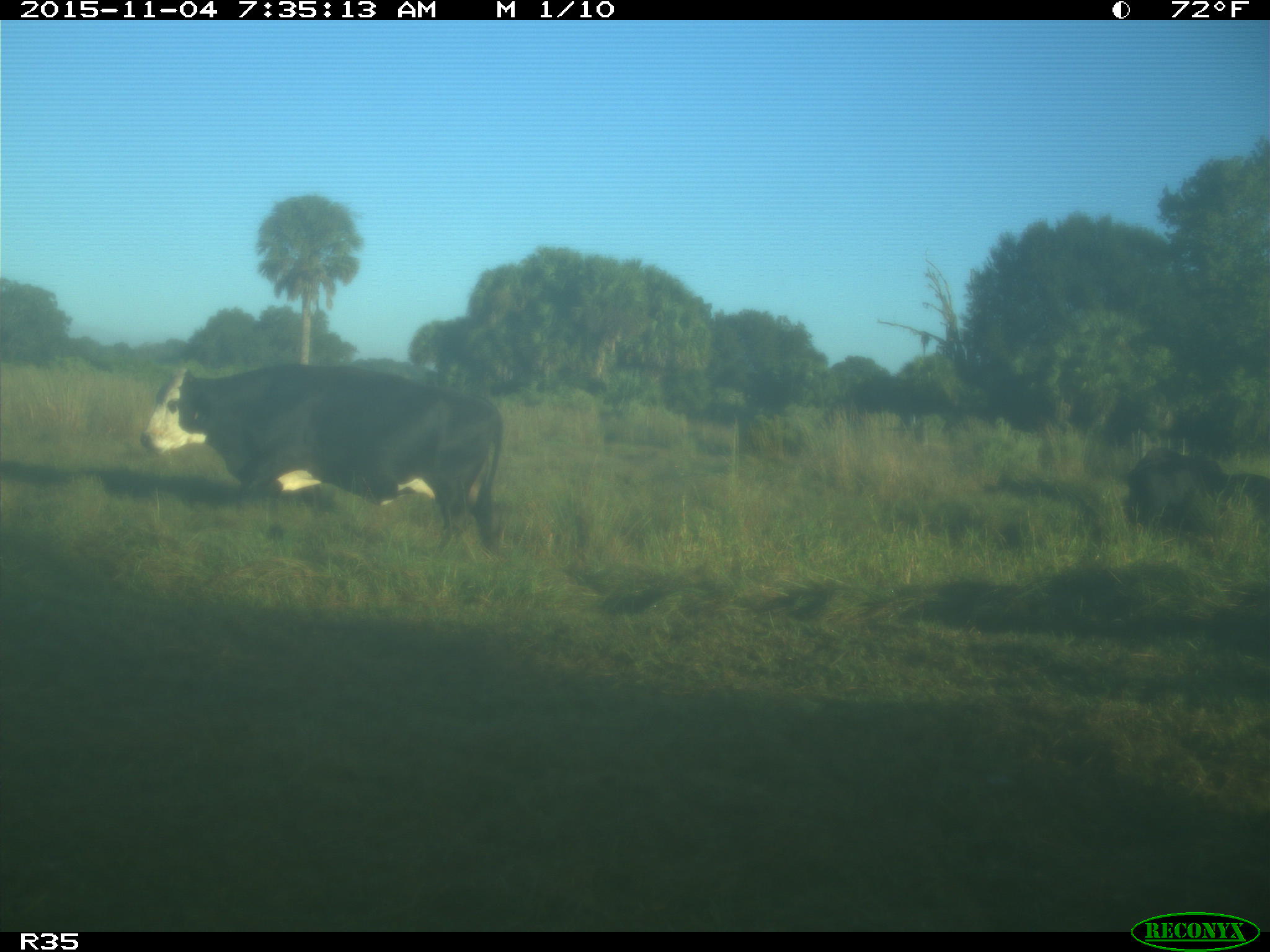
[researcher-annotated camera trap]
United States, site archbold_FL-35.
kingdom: Animalia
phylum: Chordata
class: Mammalia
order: Artiodactyla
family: Bovidae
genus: Bos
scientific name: Bos taurus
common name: domestic cow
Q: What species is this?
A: Bos taurus (domestic cow).